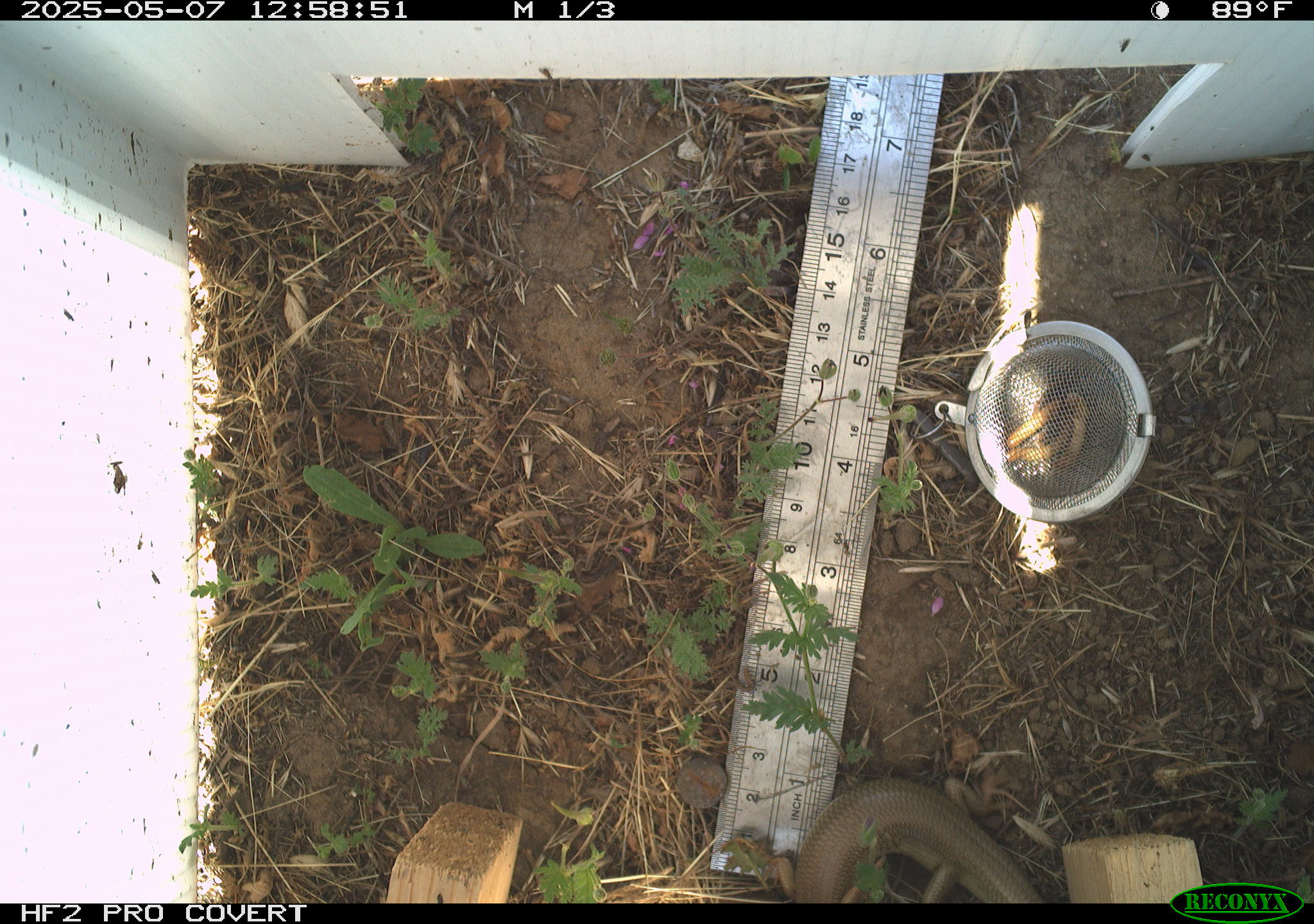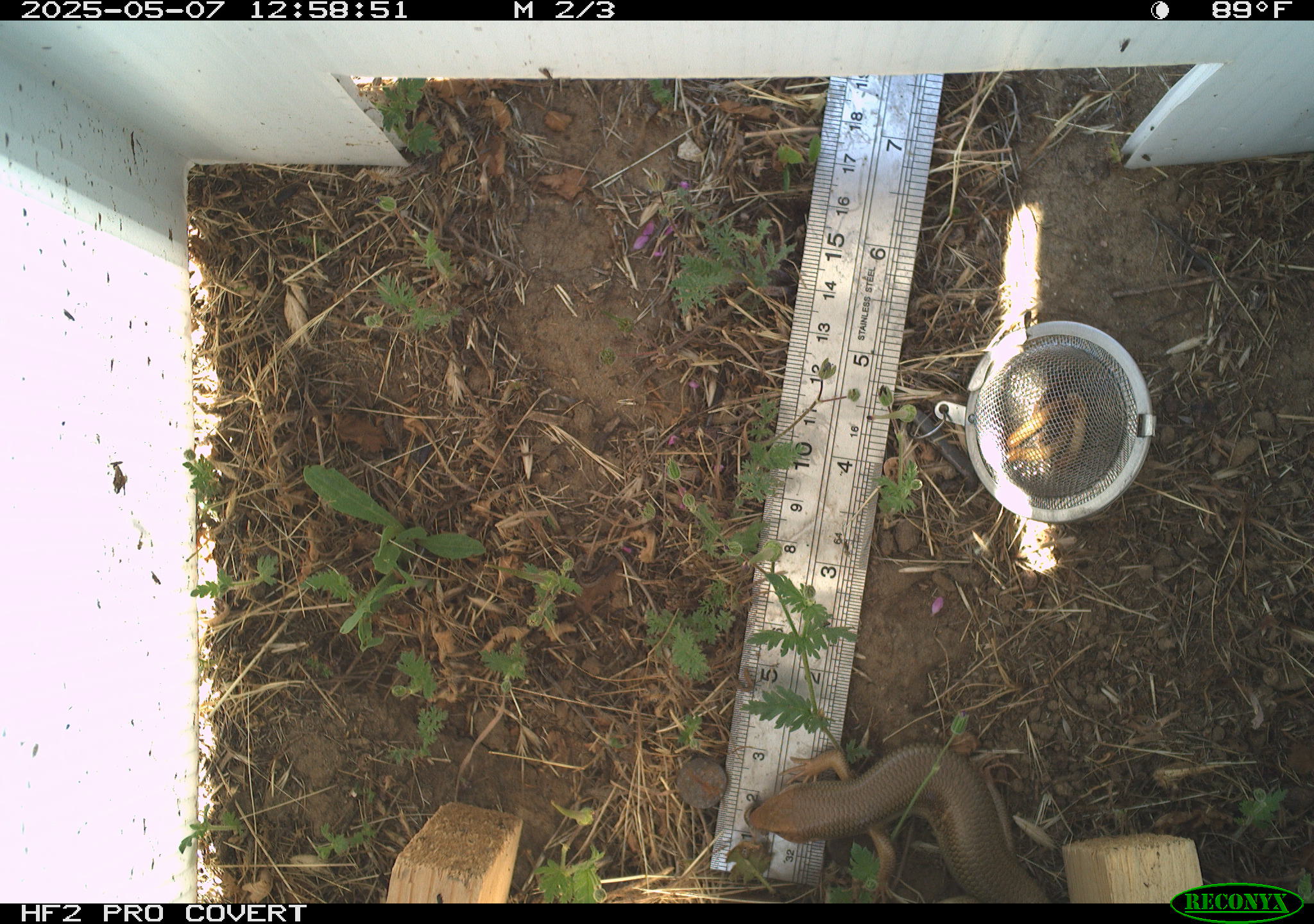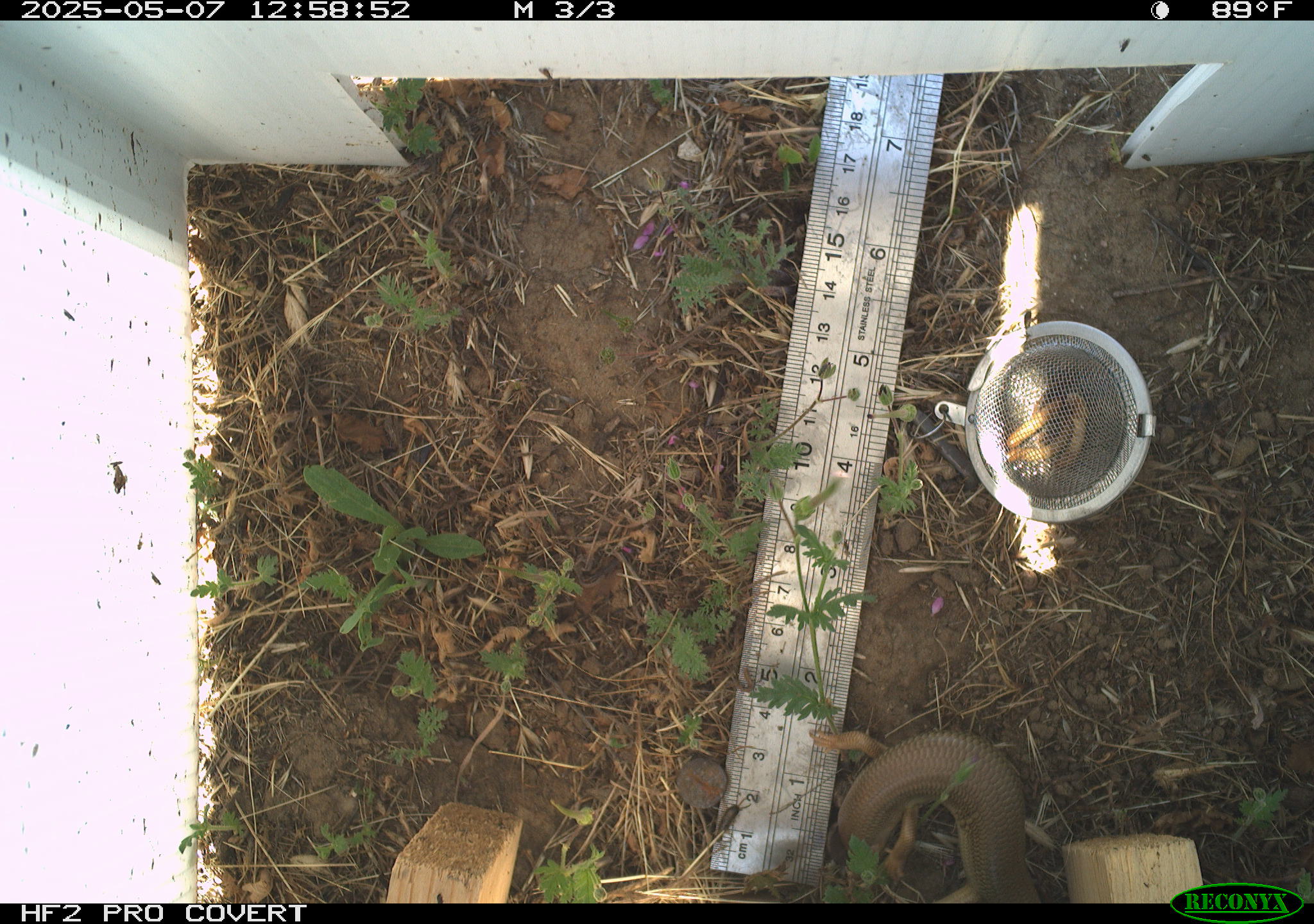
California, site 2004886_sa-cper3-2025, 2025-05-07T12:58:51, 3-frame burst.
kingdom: Animalia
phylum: Chordata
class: Reptilia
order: Squamata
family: Scincidae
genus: Plestiodon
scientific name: Plestiodon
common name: blue-tailed skinks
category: plestiodon species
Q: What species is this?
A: Plestiodon species (blue-tailed skinks) (Plestiodon).